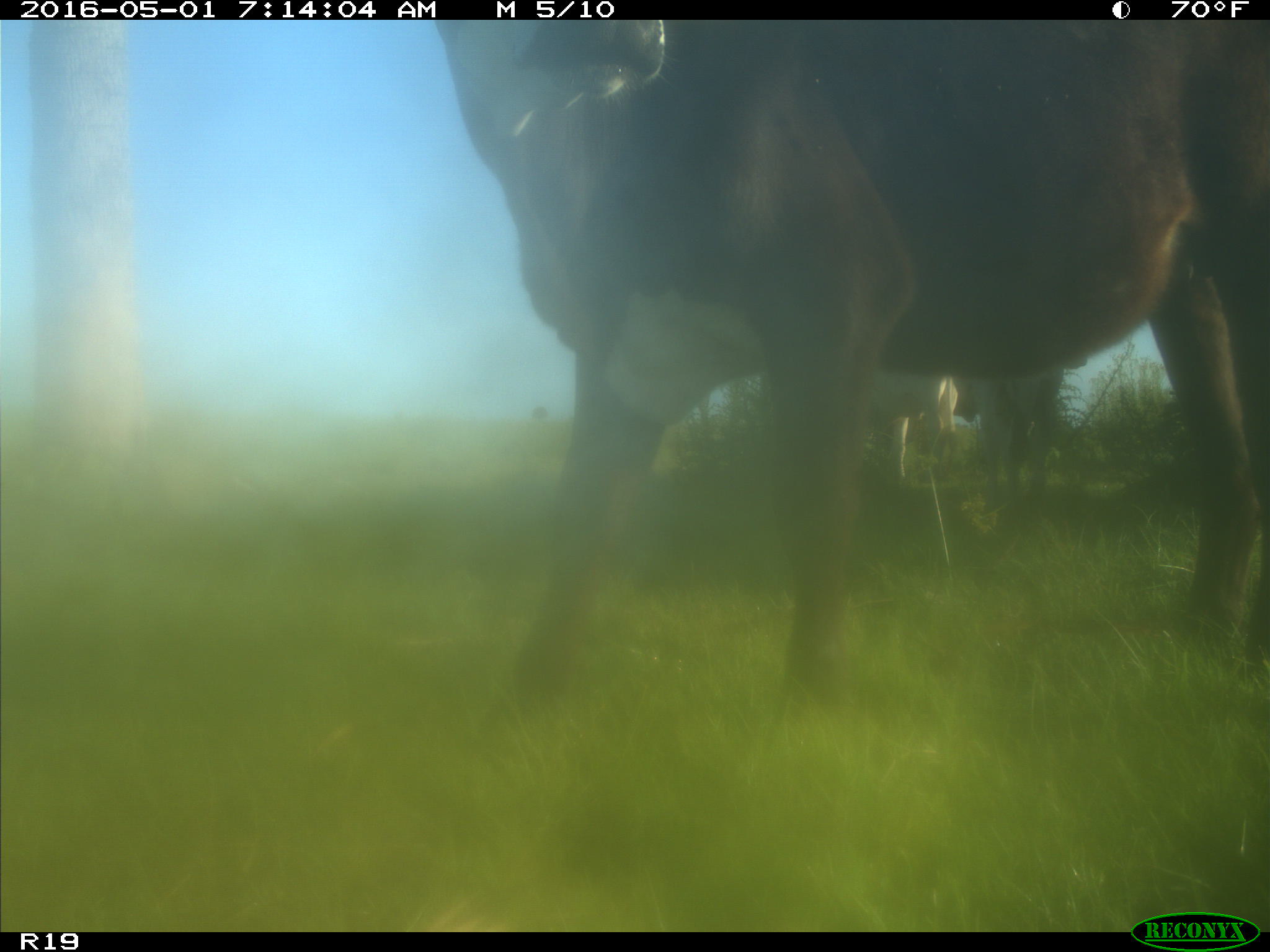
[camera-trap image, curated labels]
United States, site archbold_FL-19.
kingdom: Animalia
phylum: Chordata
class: Mammalia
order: Artiodactyla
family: Bovidae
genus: Bos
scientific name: Bos taurus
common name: domestic cow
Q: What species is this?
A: Bos taurus (domestic cow).